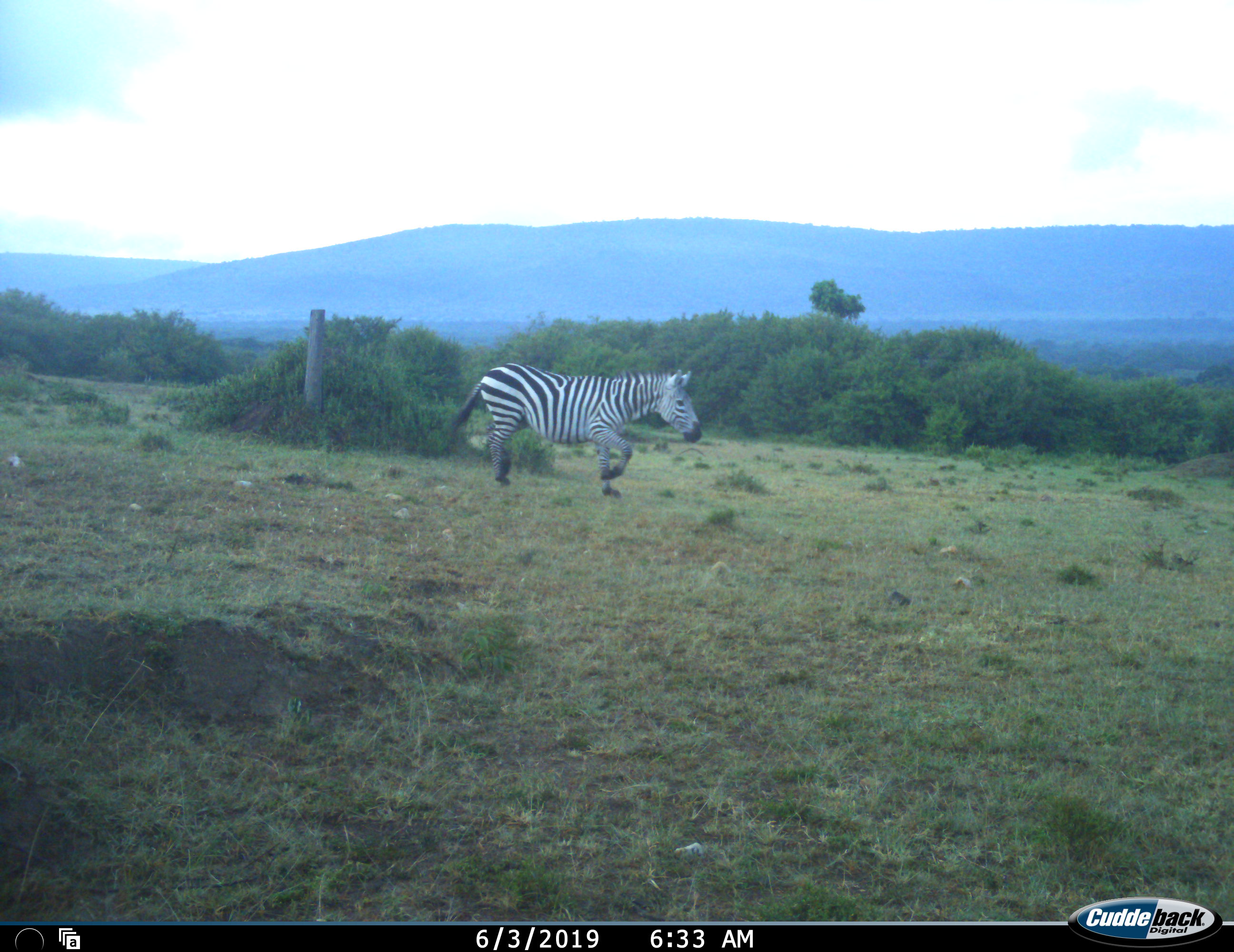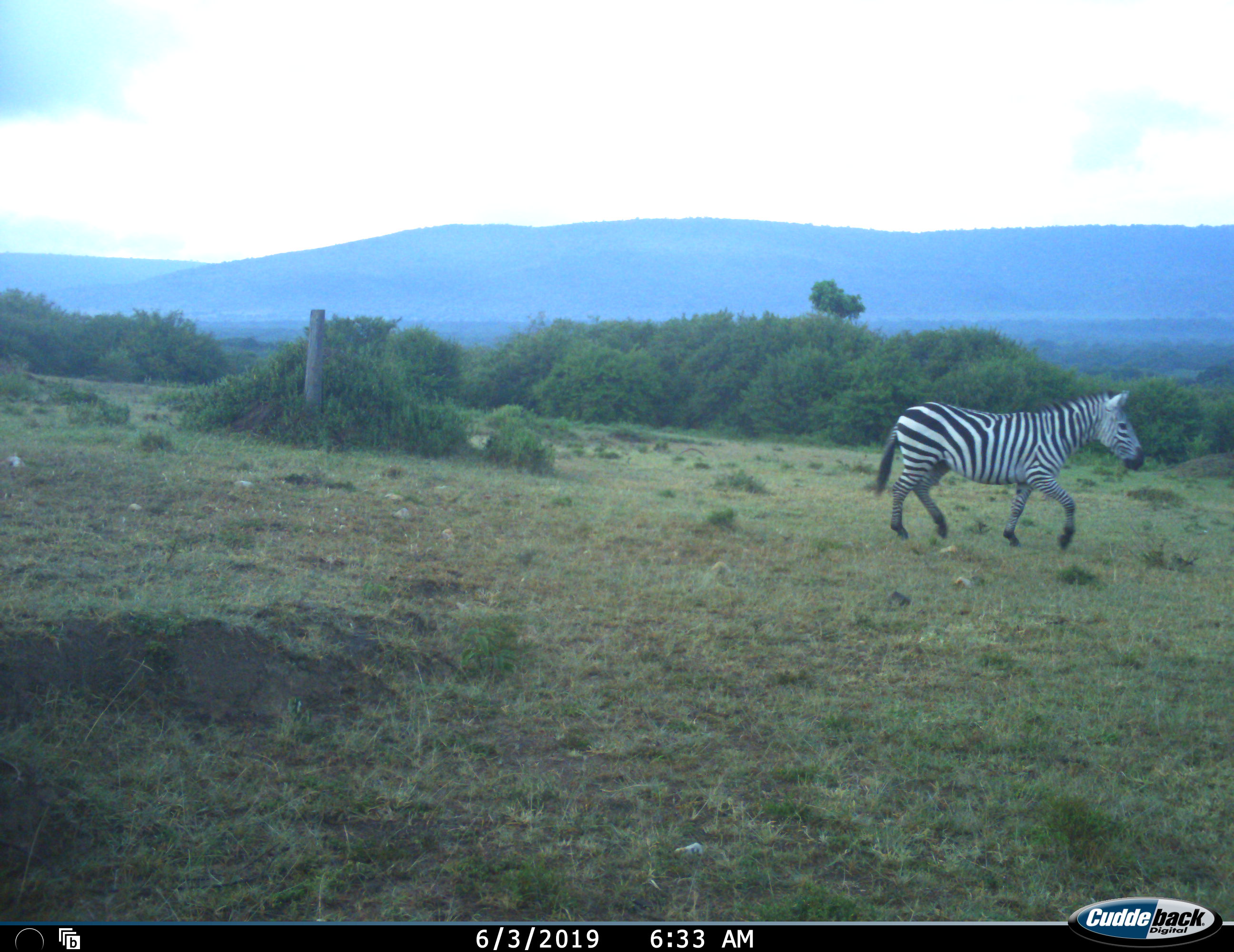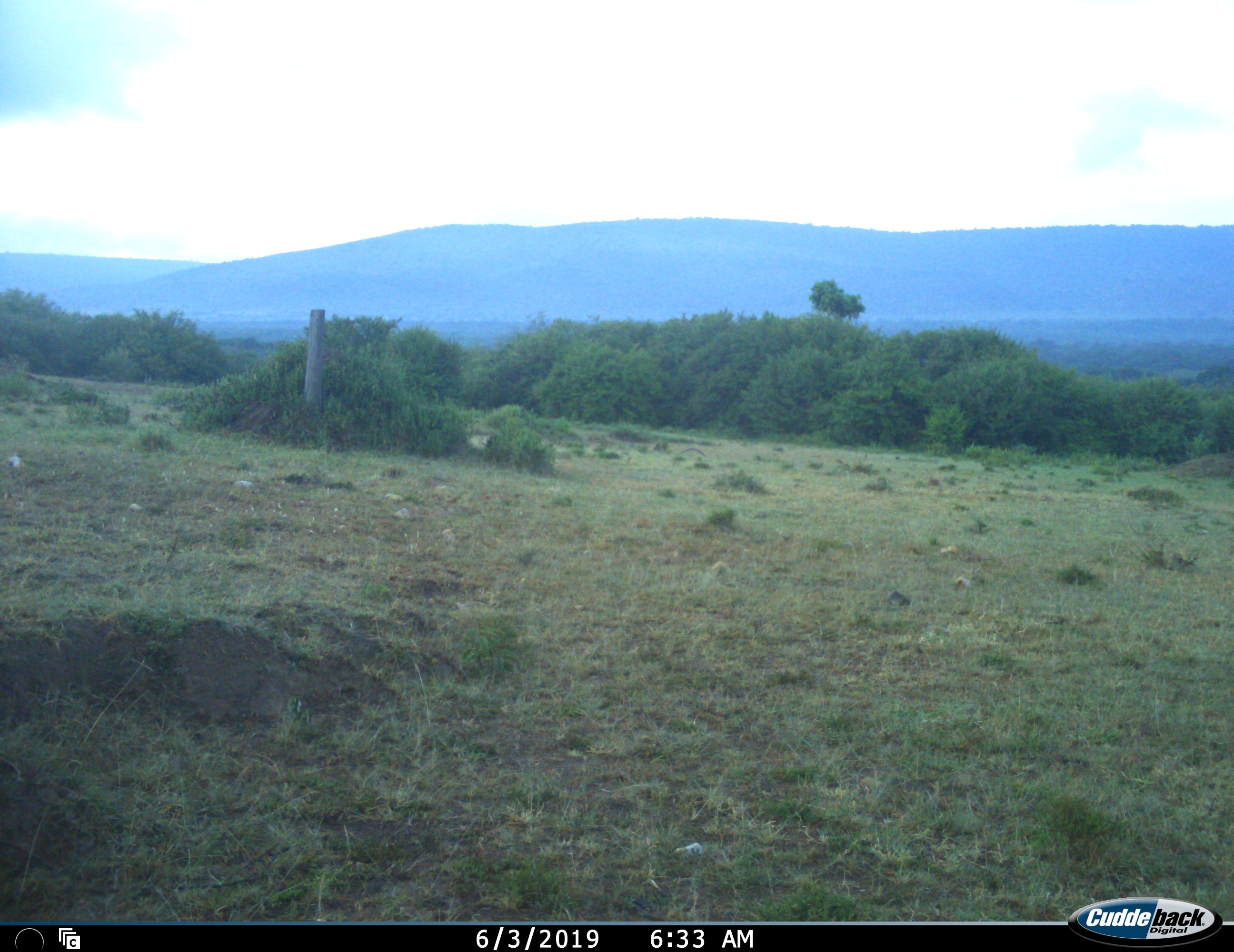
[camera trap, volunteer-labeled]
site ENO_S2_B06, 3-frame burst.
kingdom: Animalia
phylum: Chordata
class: Mammalia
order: Perissodactyla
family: Equidae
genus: Equus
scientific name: Equus quagga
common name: plains zebra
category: zebraplains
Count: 1.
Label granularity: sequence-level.